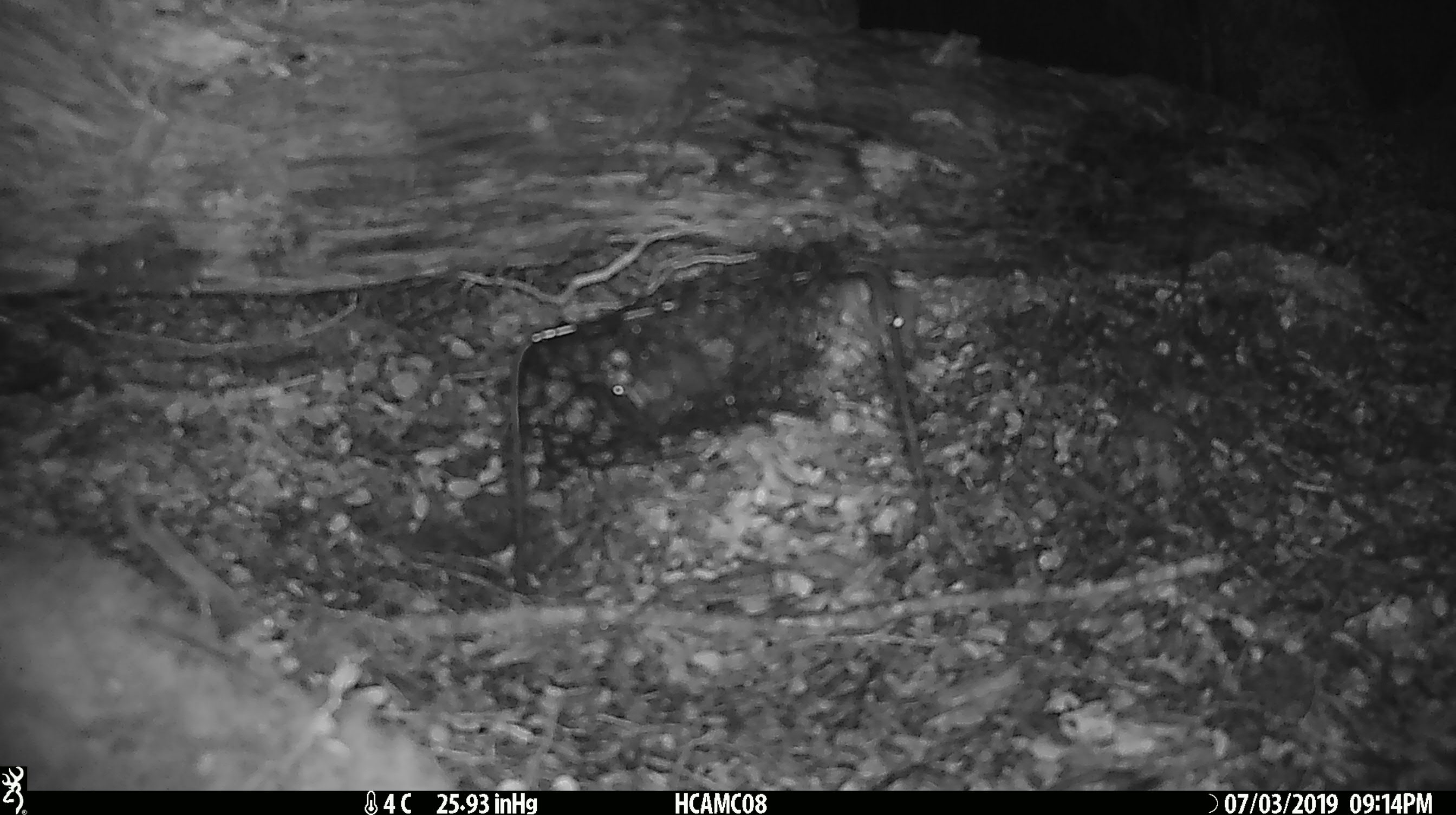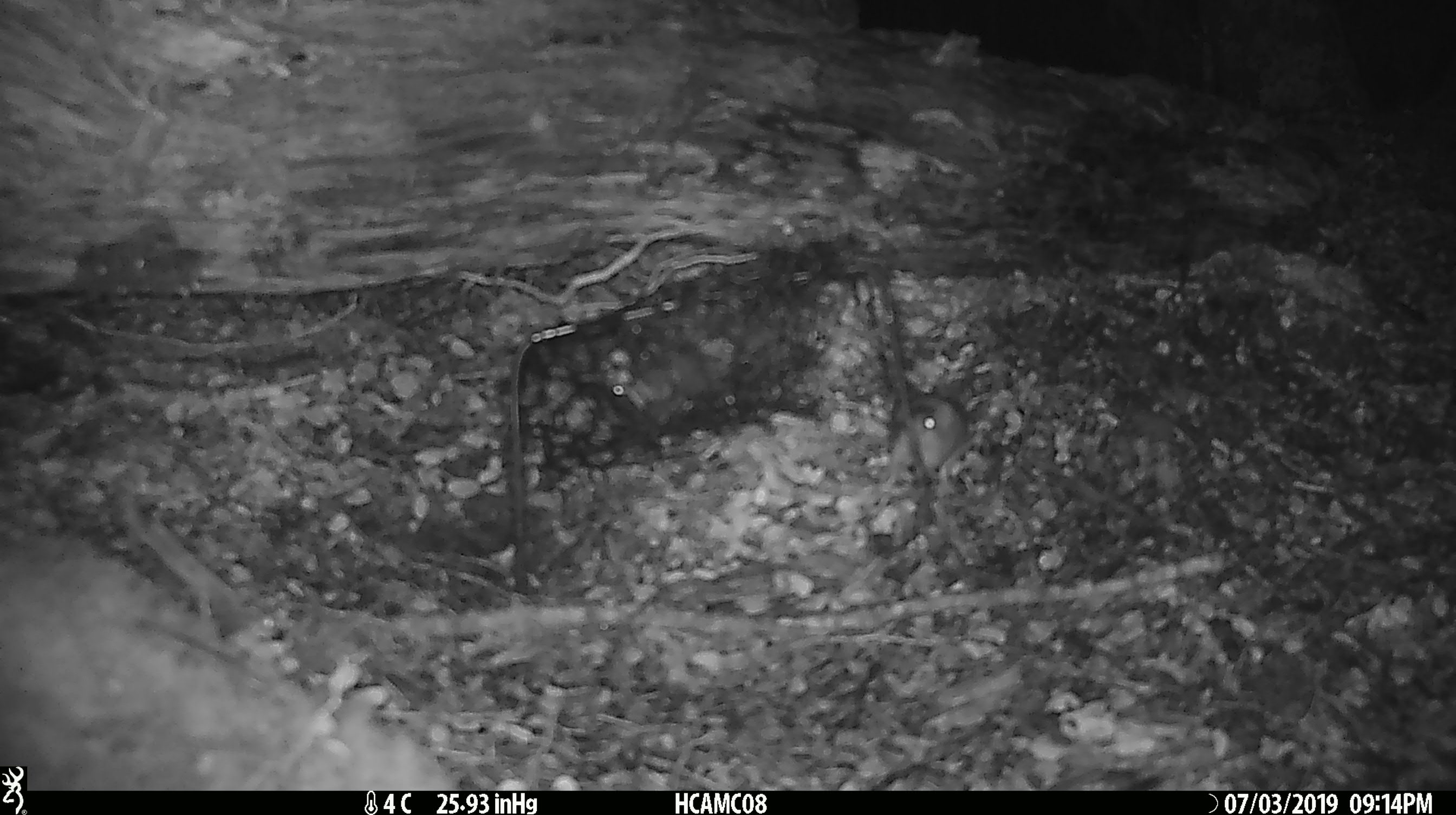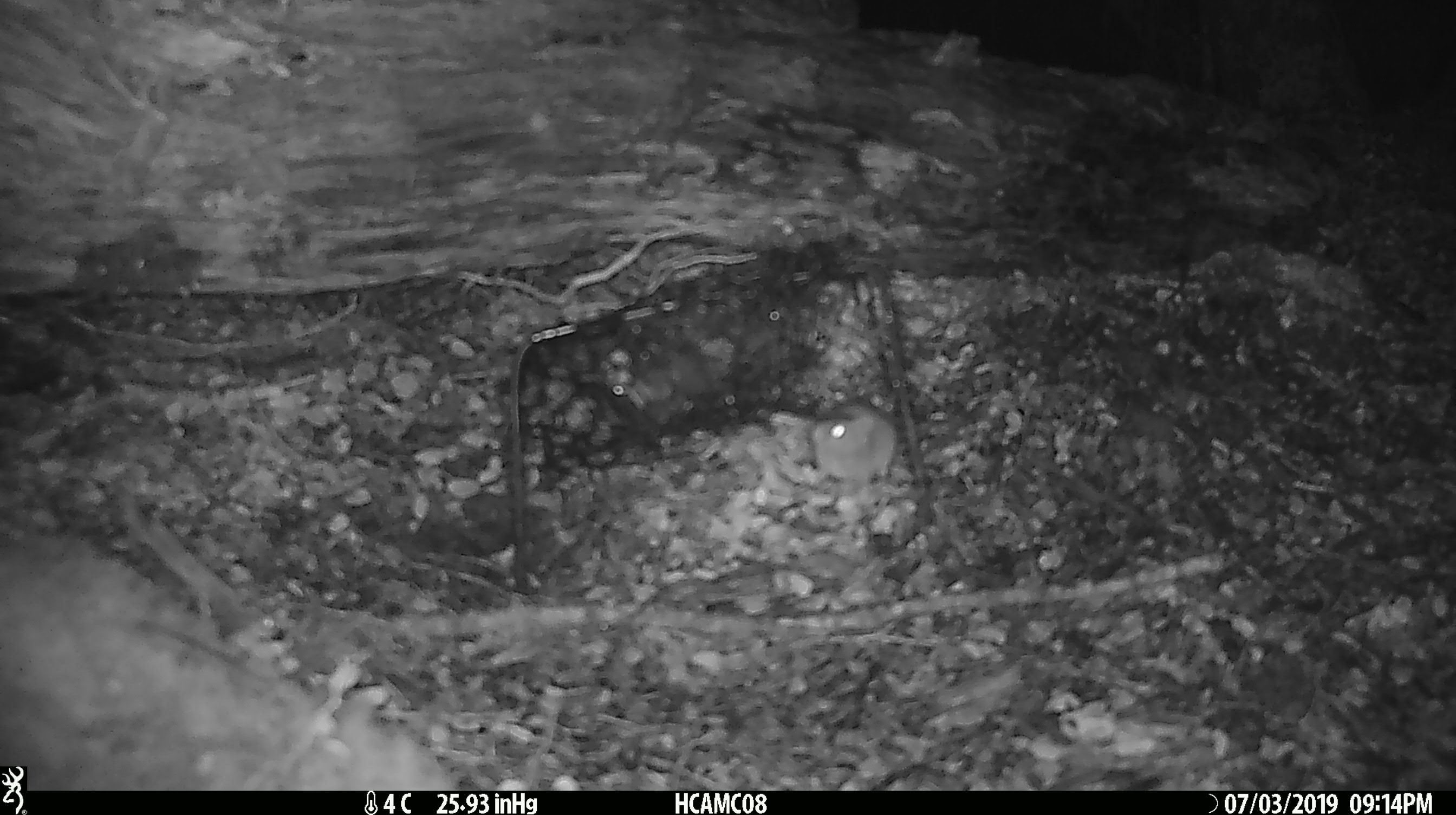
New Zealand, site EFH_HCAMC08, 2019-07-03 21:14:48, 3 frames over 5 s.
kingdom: Animalia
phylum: Chordata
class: Mammalia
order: Rodentia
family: Muridae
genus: Mus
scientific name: Mus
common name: mouse